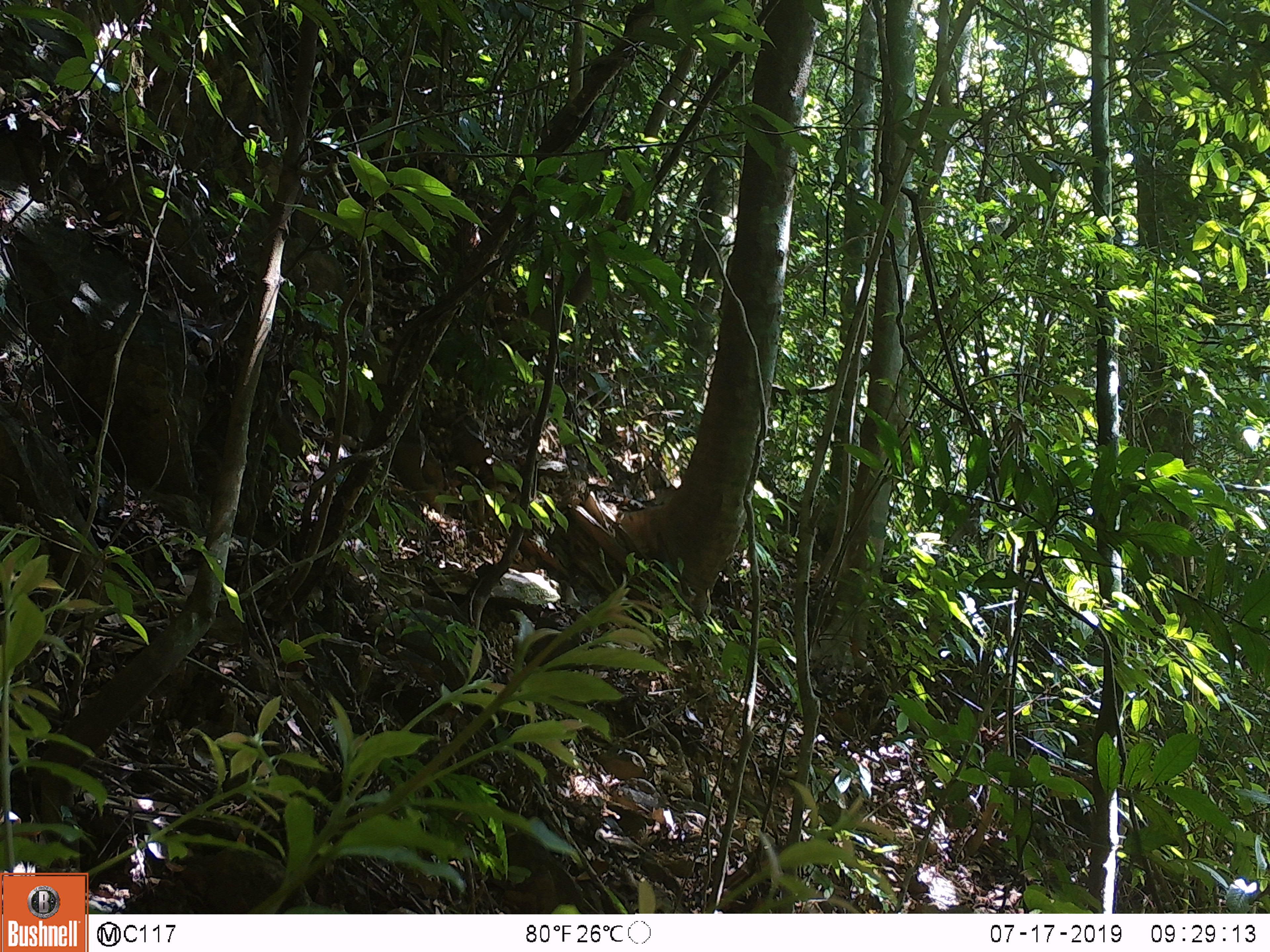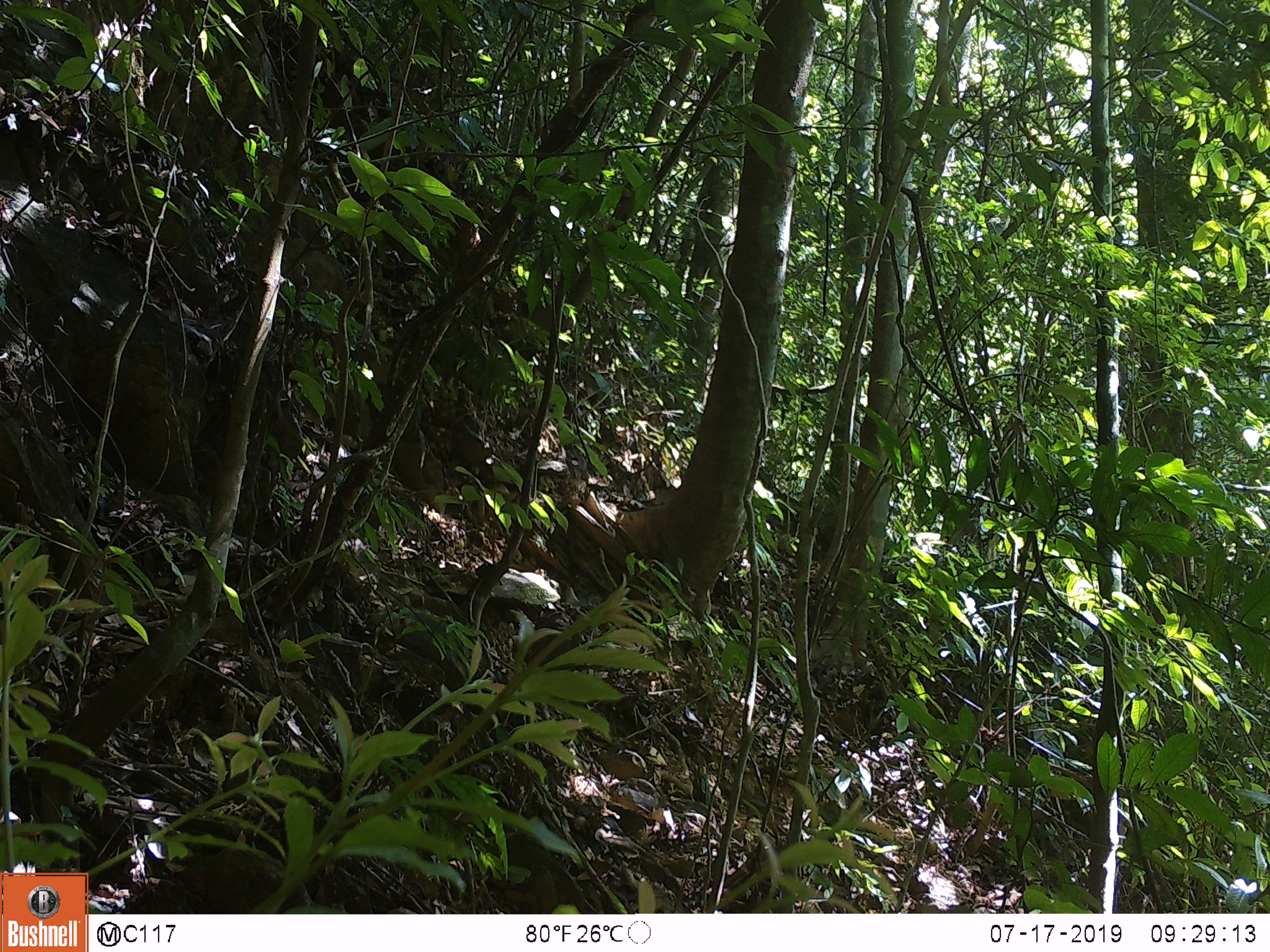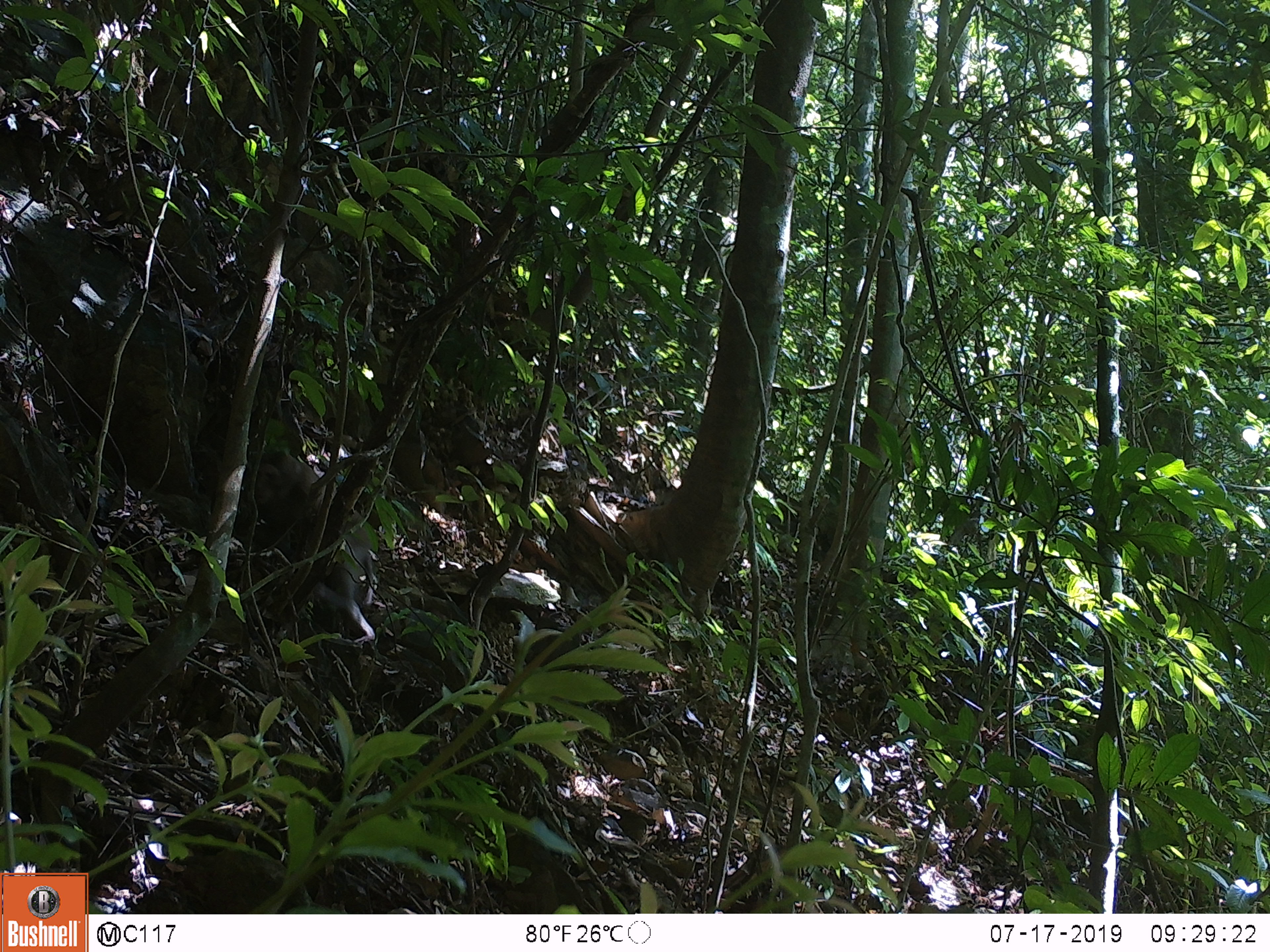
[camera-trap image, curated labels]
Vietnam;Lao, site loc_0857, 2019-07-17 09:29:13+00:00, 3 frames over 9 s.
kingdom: Animalia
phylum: Chordata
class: Mammalia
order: Primates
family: Cercopithecidae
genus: Macaca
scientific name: Macaca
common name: macaque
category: macaque not stump tailed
Macaque not stump tailed (macaque) (Macaca). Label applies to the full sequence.